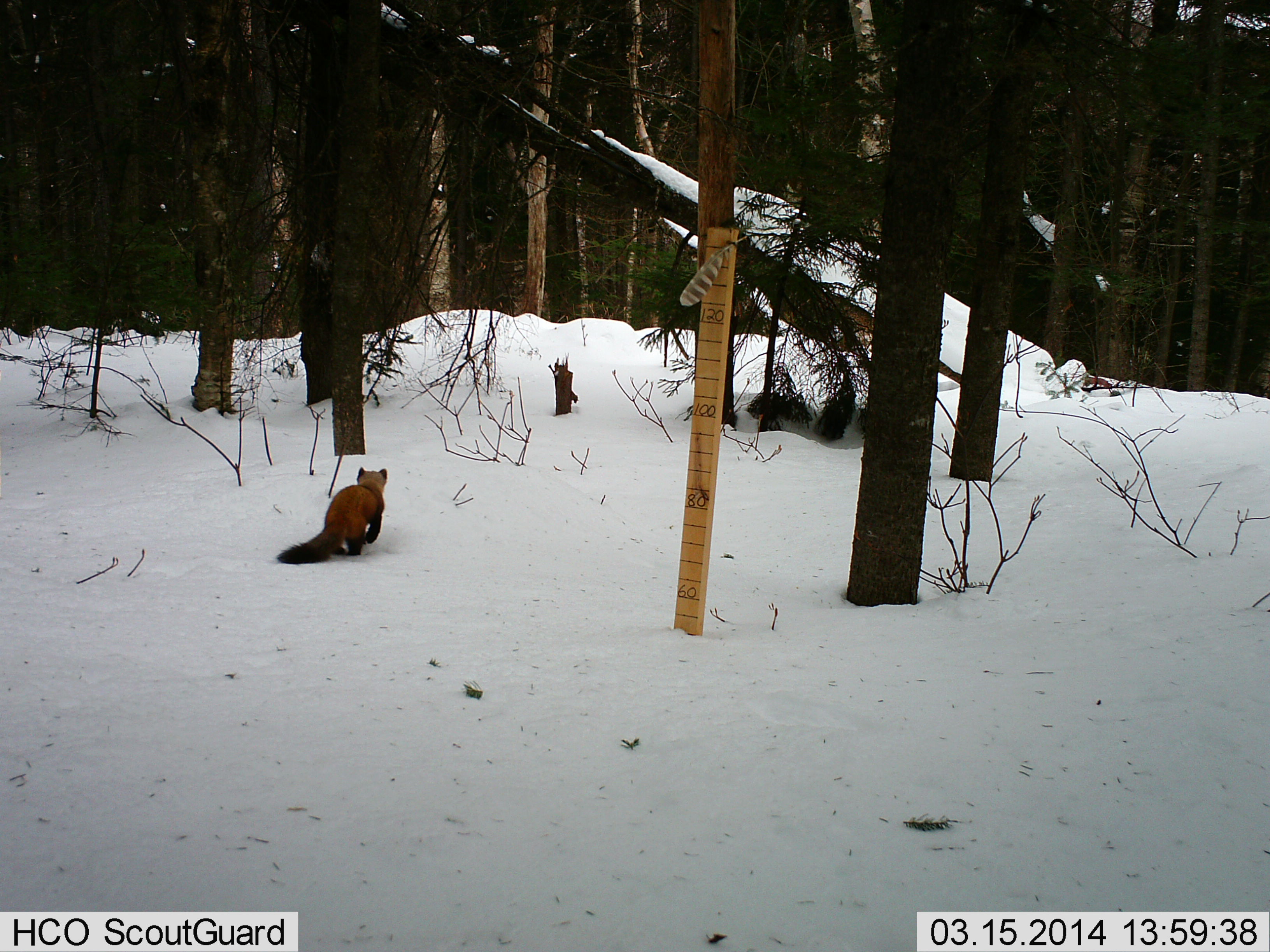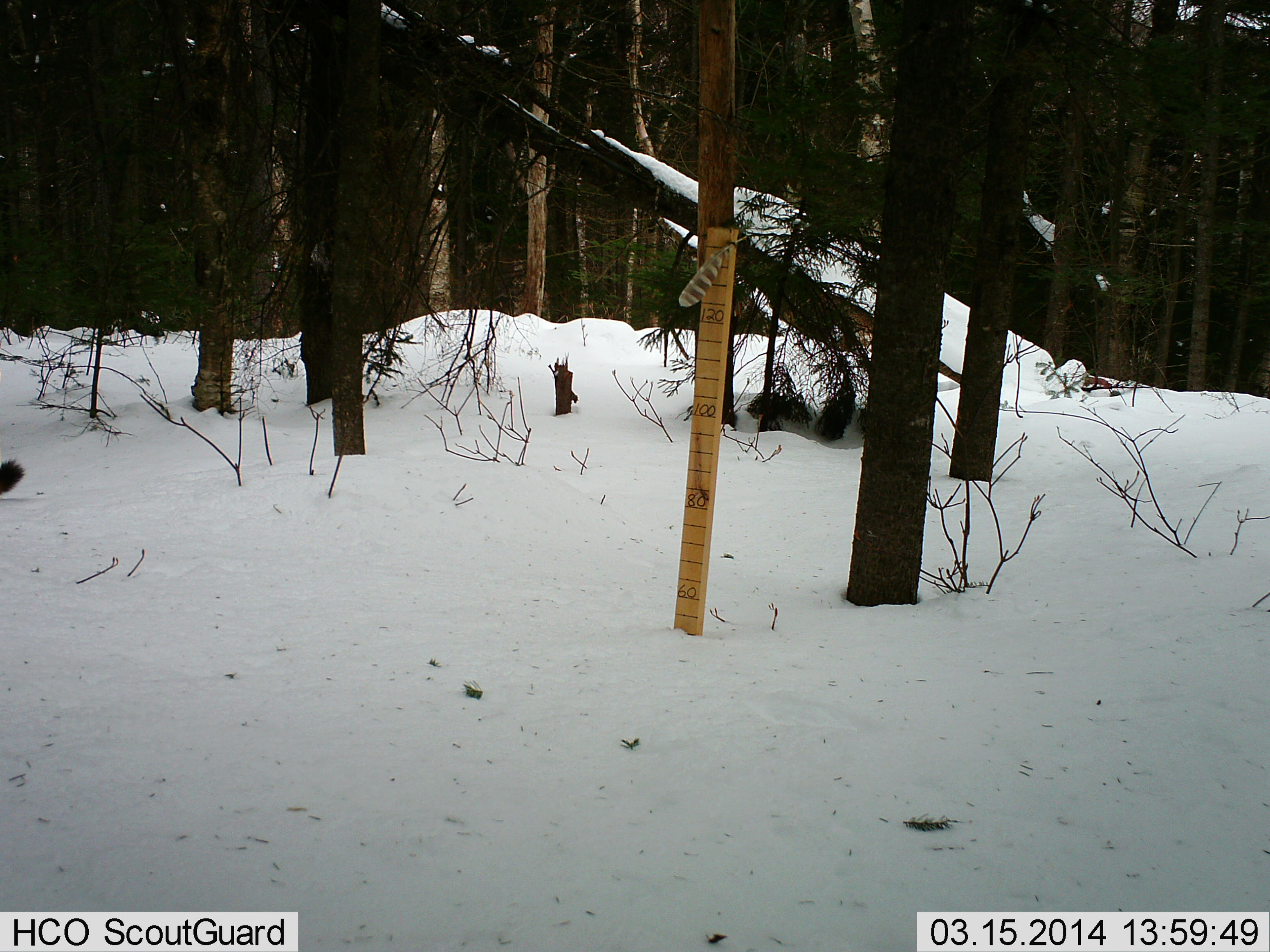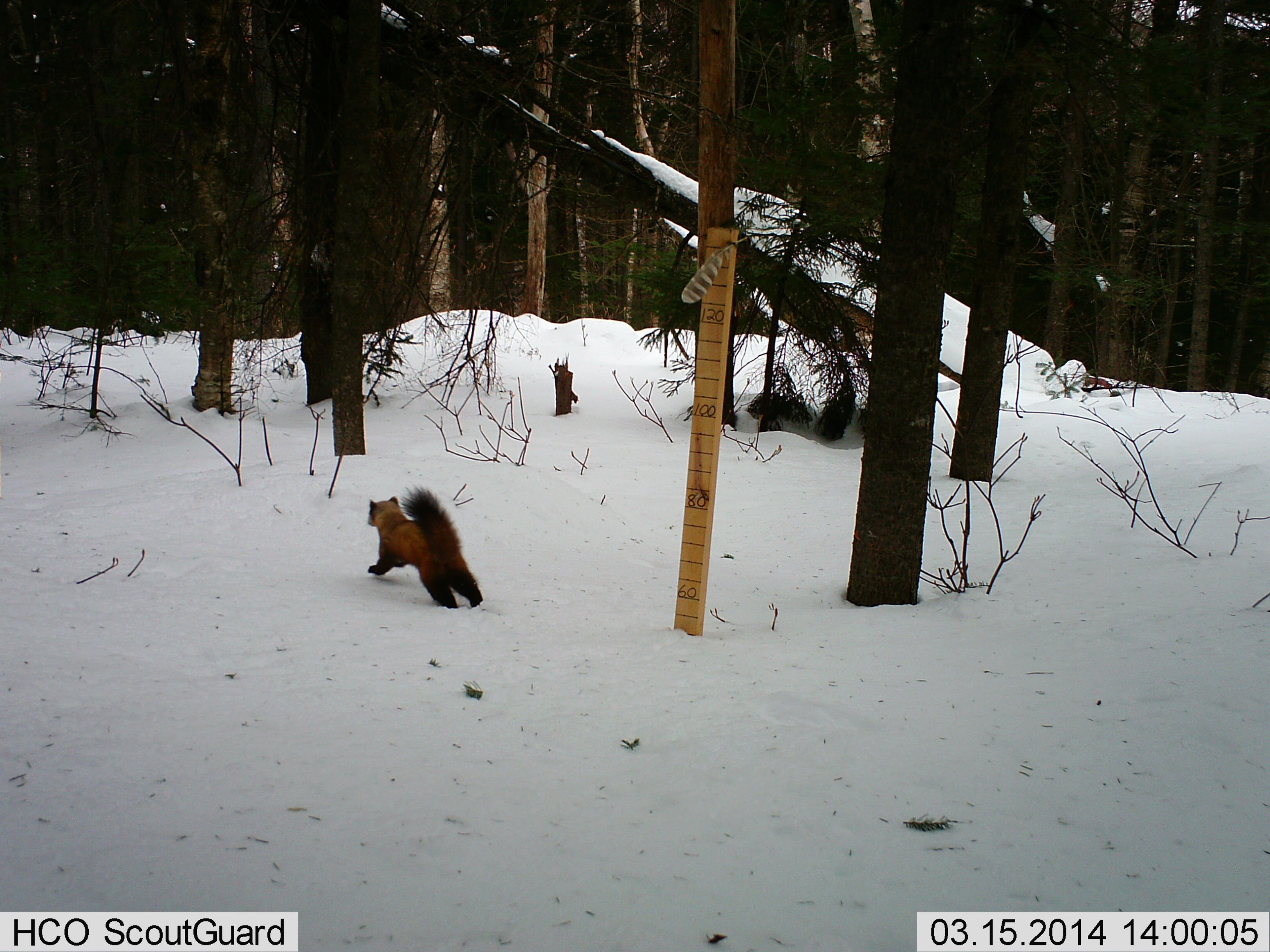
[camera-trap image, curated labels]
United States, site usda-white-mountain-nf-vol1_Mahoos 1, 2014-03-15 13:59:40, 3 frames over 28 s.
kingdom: Animalia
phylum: Chordata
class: Mammalia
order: Carnivora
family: Mustelidae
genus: Martes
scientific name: Martes americana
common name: american marten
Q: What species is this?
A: American marten (Martes americana).